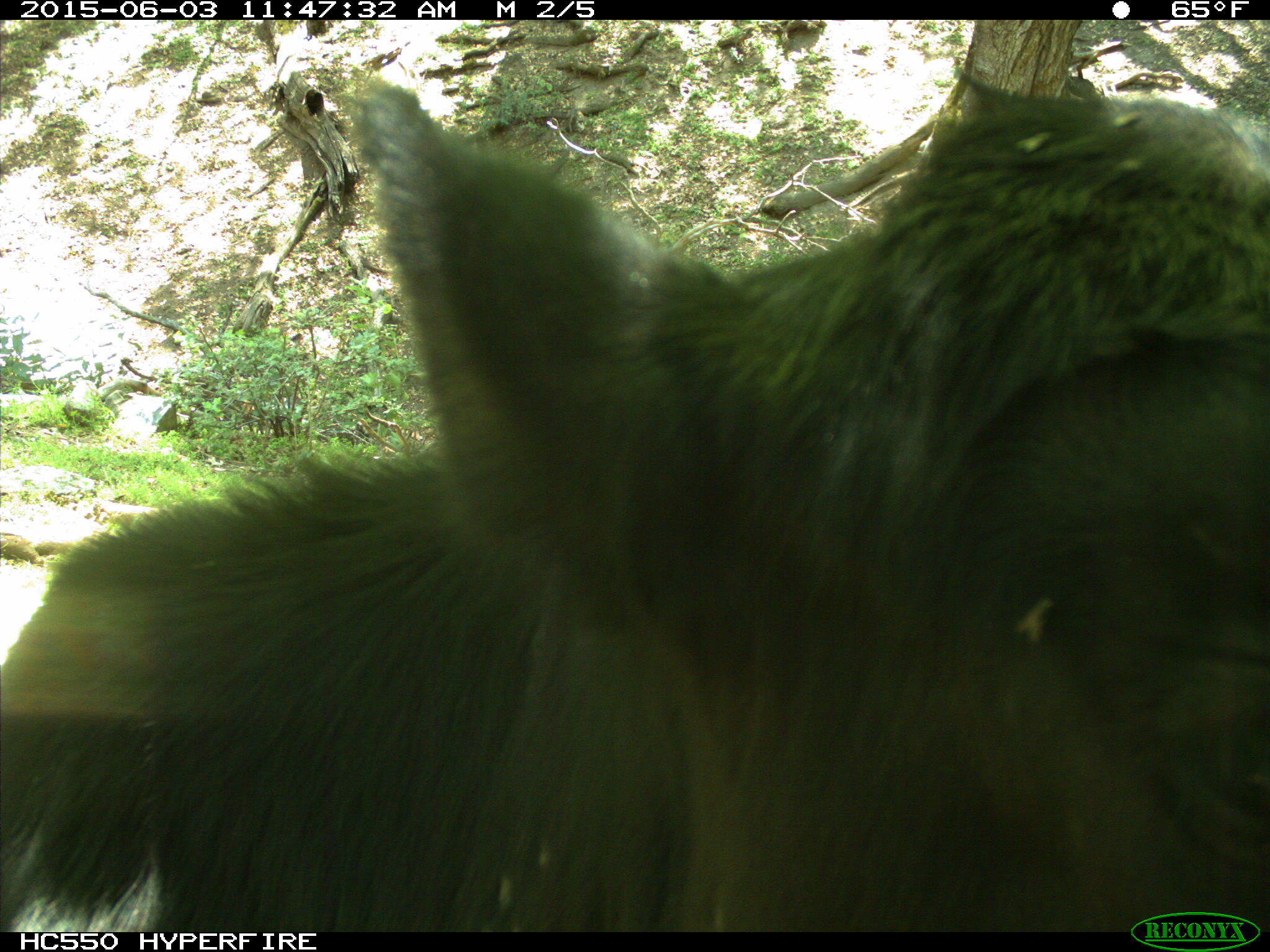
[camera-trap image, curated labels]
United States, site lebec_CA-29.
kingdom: Animalia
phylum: Chordata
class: Mammalia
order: Artiodactyla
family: Bovidae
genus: Bos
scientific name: Bos taurus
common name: domestic cow